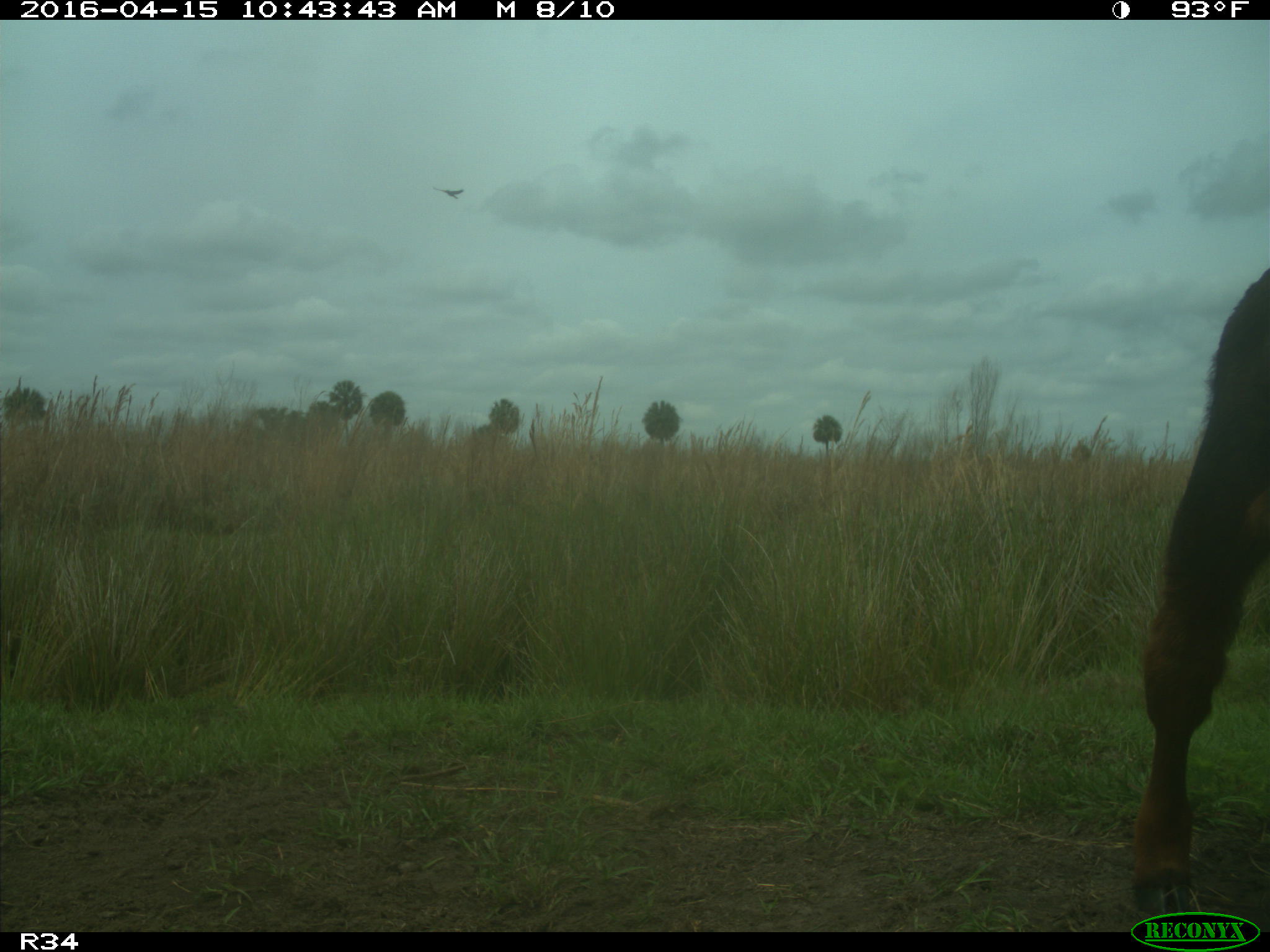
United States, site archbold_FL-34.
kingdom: Animalia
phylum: Chordata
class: Mammalia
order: Artiodactyla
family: Bovidae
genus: Bos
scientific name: Bos taurus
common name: domestic cow